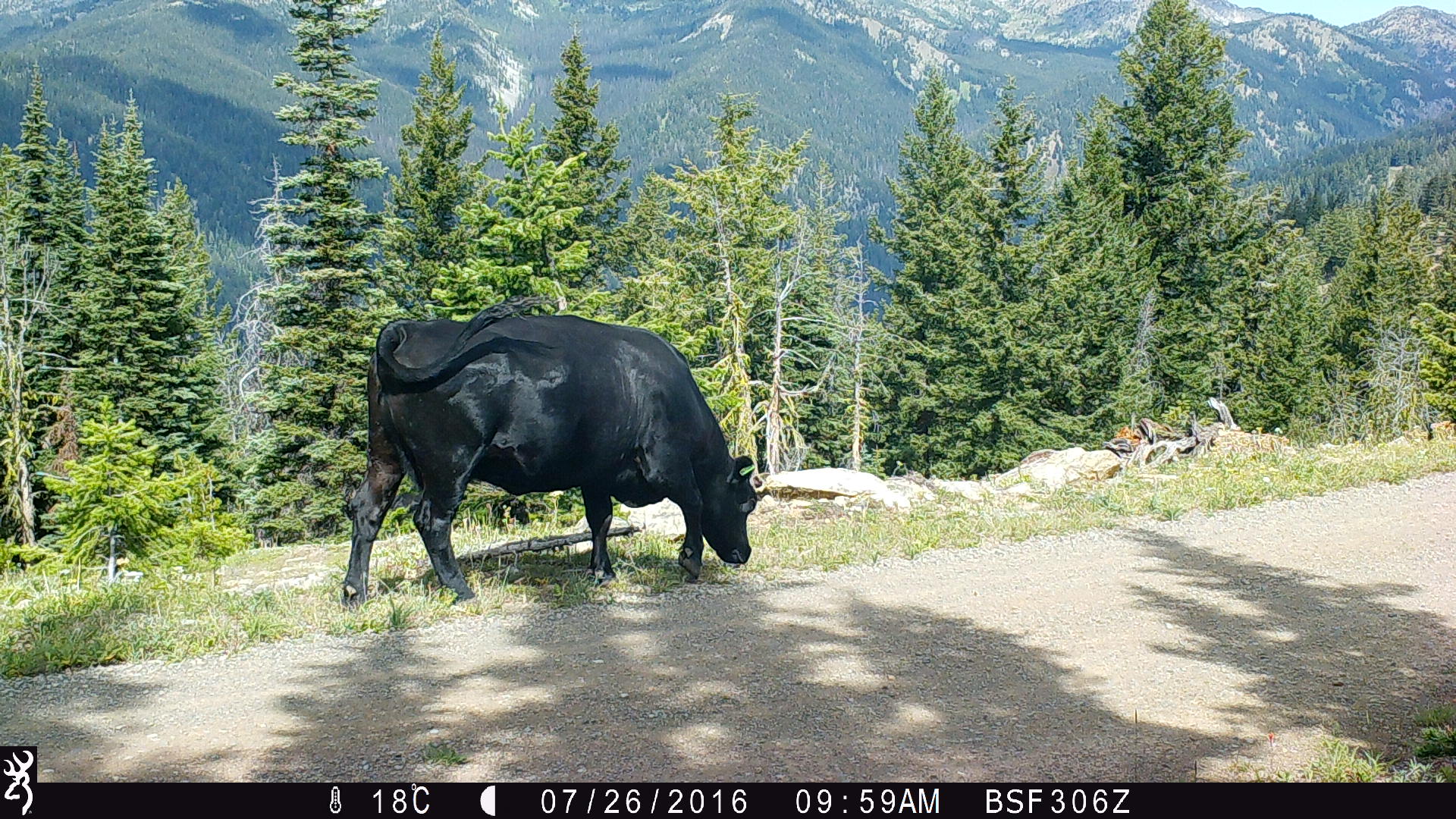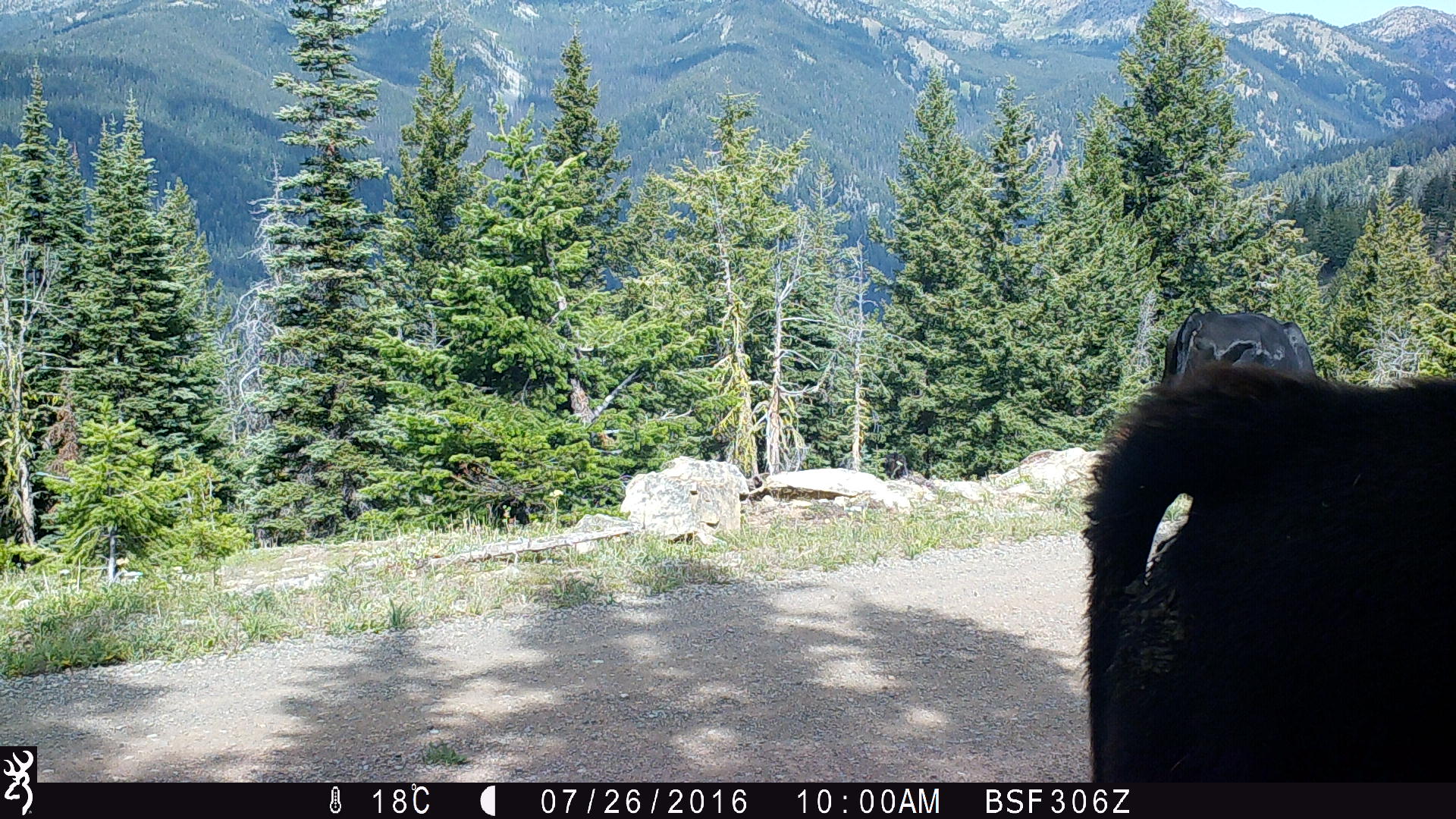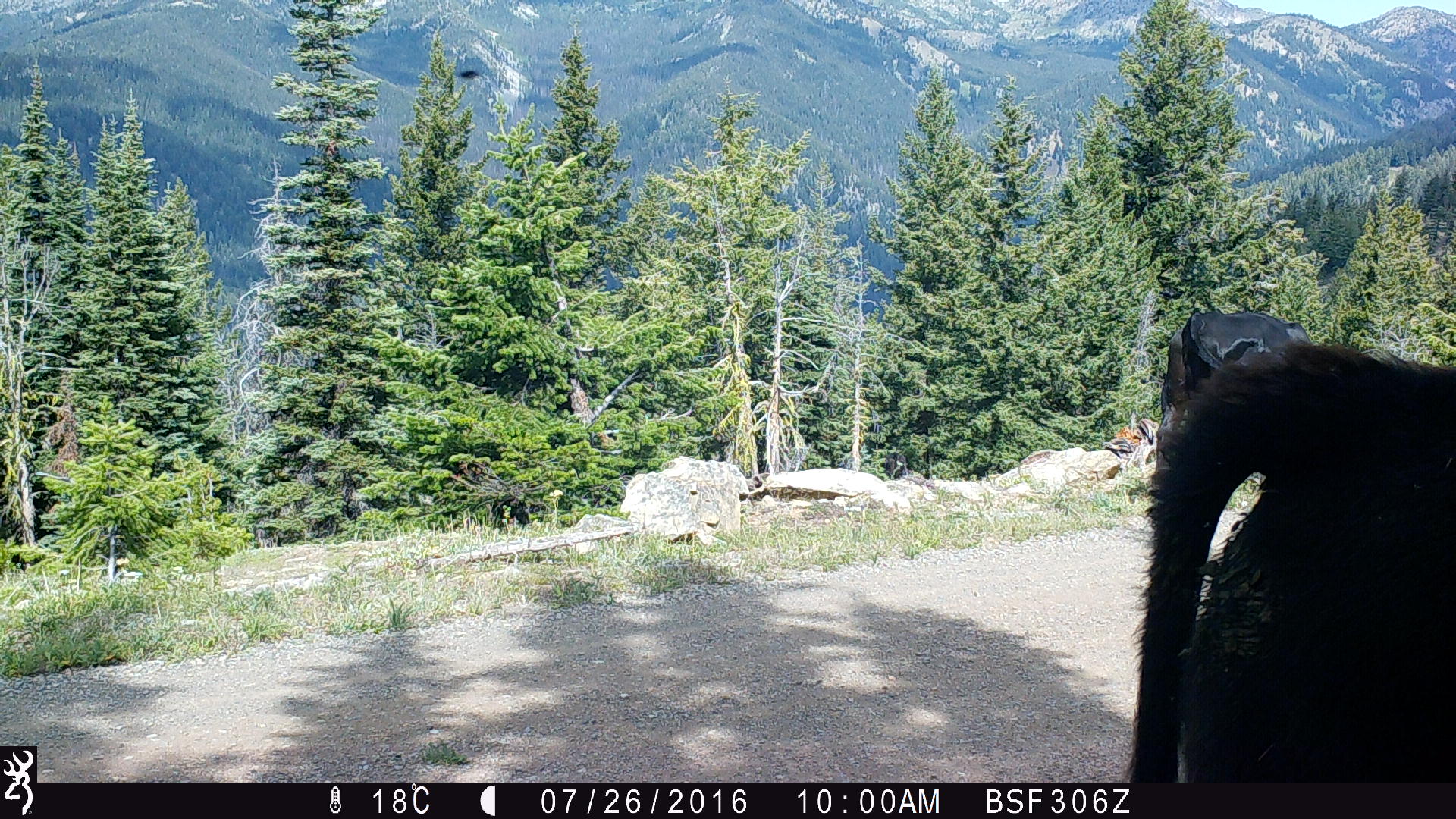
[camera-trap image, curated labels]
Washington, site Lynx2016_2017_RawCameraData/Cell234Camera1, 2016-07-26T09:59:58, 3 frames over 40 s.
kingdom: Animalia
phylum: Chordata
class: Mammalia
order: Artiodactyla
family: Bovidae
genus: Bos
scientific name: Bos taurus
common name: domestic cattle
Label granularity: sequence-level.